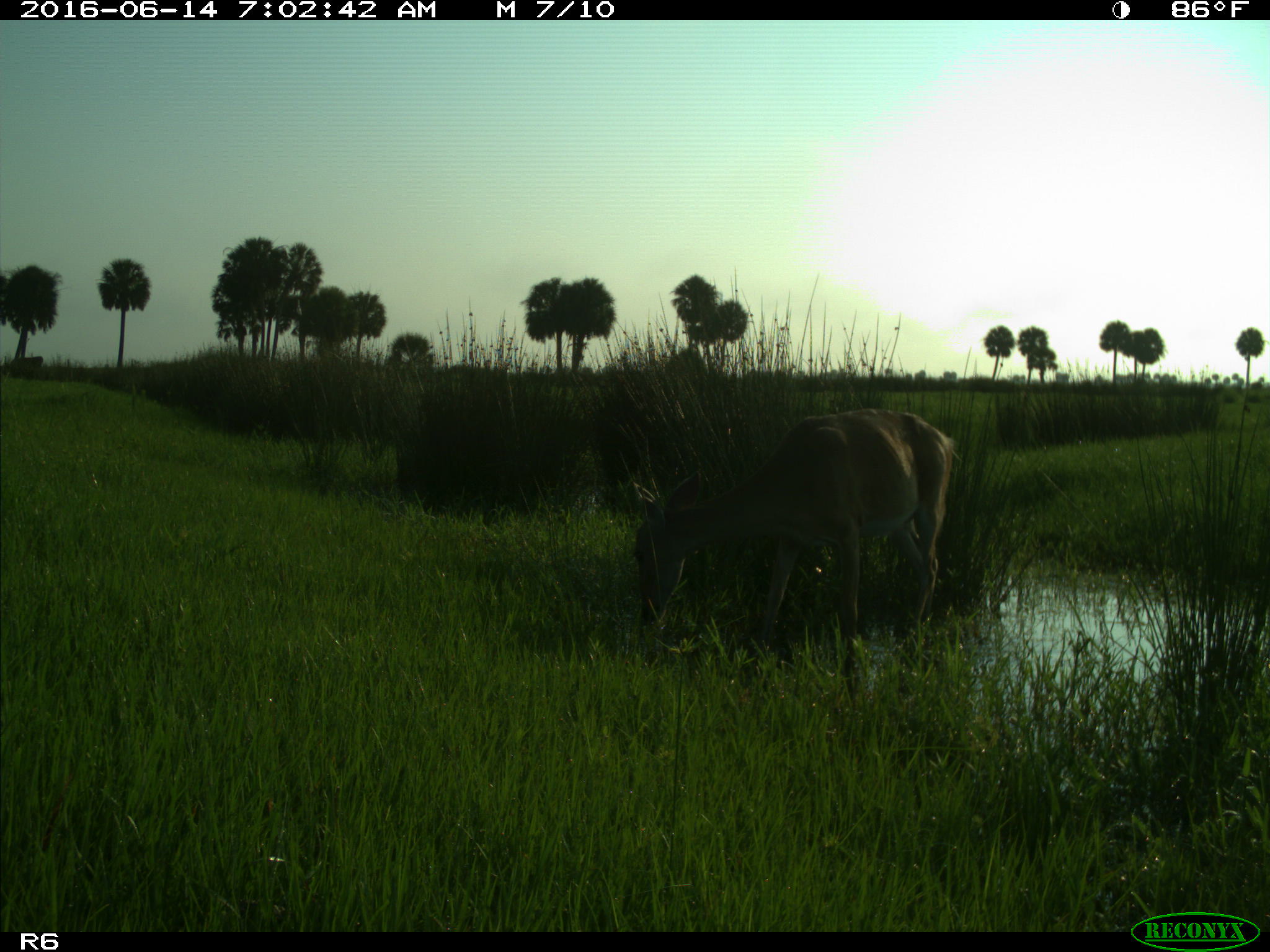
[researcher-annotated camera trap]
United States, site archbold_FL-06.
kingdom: Animalia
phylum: Chordata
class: Mammalia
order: Artiodactyla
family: Cervidae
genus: Odocoileus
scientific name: Odocoileus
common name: deer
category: unidentified deer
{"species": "unidentified deer (deer) (Odocoileus)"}